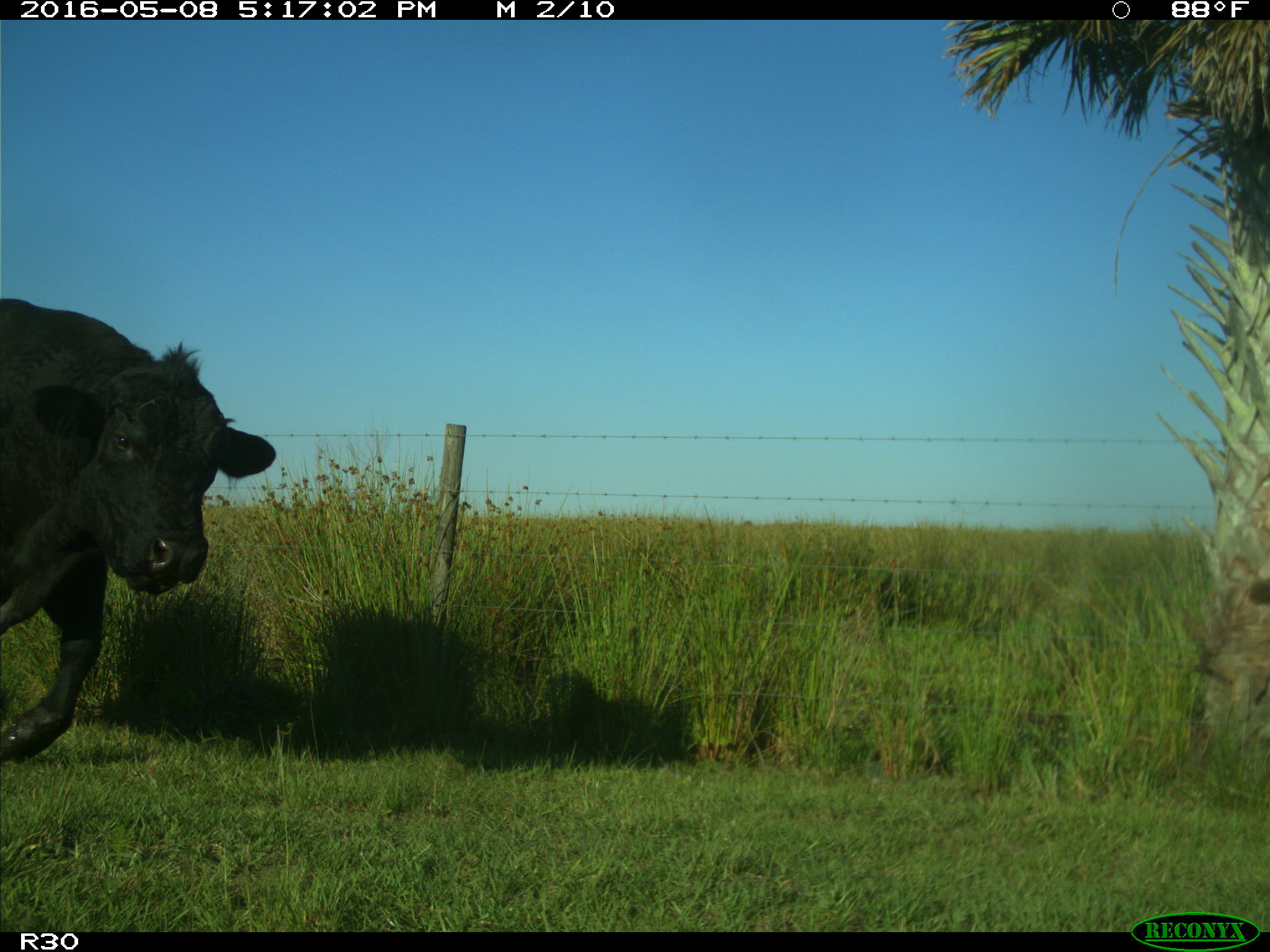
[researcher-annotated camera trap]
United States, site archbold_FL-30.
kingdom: Animalia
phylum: Chordata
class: Mammalia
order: Artiodactyla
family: Bovidae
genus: Bos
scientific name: Bos taurus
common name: domestic cow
Bos taurus (domestic cow).